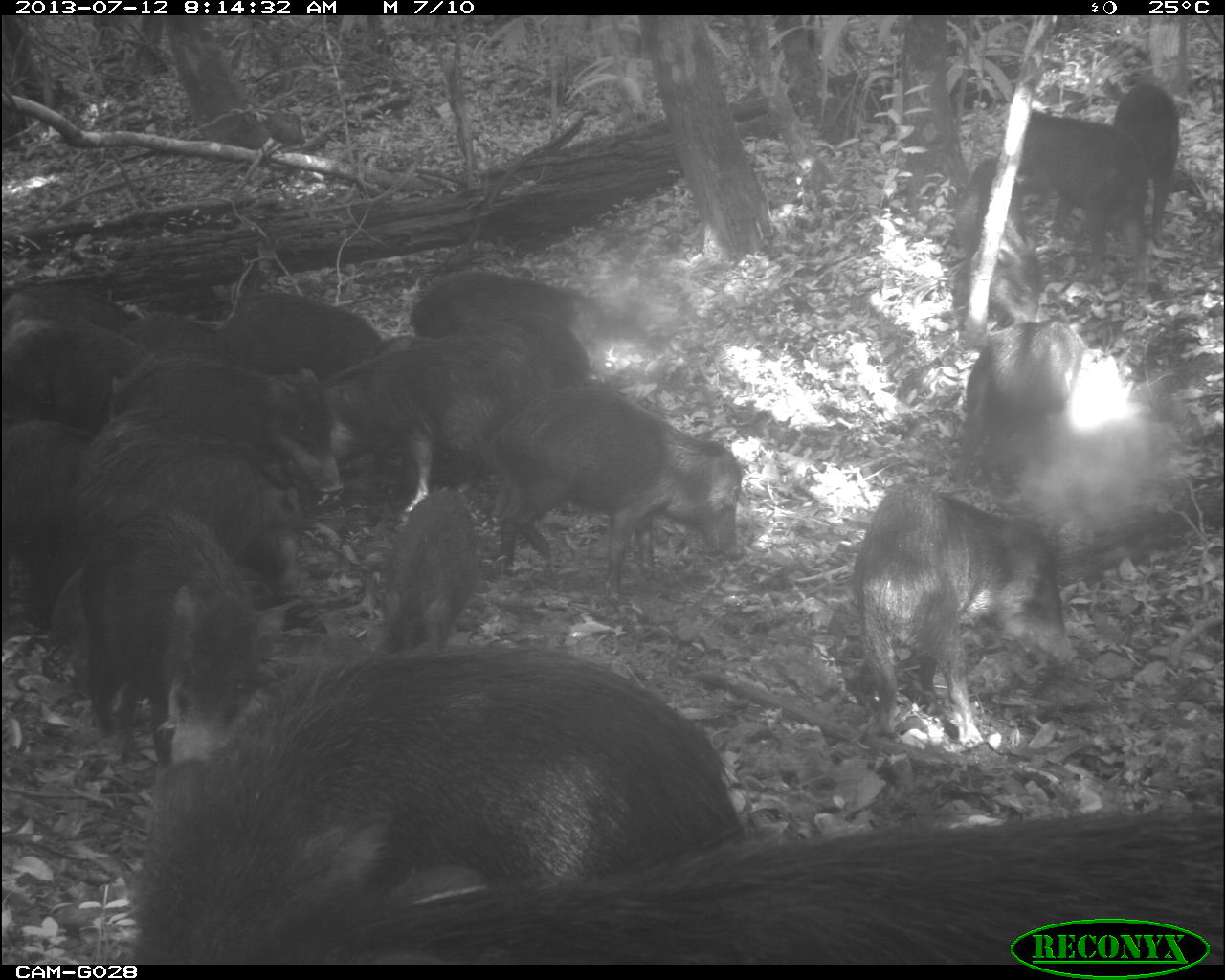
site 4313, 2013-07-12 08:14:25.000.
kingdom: Animalia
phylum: Chordata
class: Mammalia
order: Artiodactyla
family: Tayassuidae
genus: Tayassu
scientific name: Tayassu pecari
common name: white-lipped peccary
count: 20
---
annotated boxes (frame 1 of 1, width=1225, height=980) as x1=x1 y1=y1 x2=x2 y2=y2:
tayassu pecari: x1=123 y1=637 x2=764 y2=964; x1=287 y1=802 x2=1219 y2=956; x1=847 y1=482 x2=1067 y2=755; x1=952 y1=329 x2=1192 y2=561; x1=19 y1=520 x2=254 y2=747; x1=481 y1=403 x2=752 y2=593; x1=67 y1=391 x2=307 y2=598; x1=311 y1=335 x2=546 y2=522; x1=1004 y1=110 x2=1145 y2=275; x1=0 y1=422 x2=87 y2=630; x1=381 y1=497 x2=489 y2=653; x1=405 y1=277 x2=618 y2=356; x1=0 y1=316 x2=152 y2=421; x1=1104 y1=75 x2=1188 y2=249; x1=207 y1=302 x2=374 y2=364; x1=34 y1=329 x2=114 y2=440; x1=0 y1=280 x2=131 y2=332; x1=112 y1=314 x2=216 y2=370